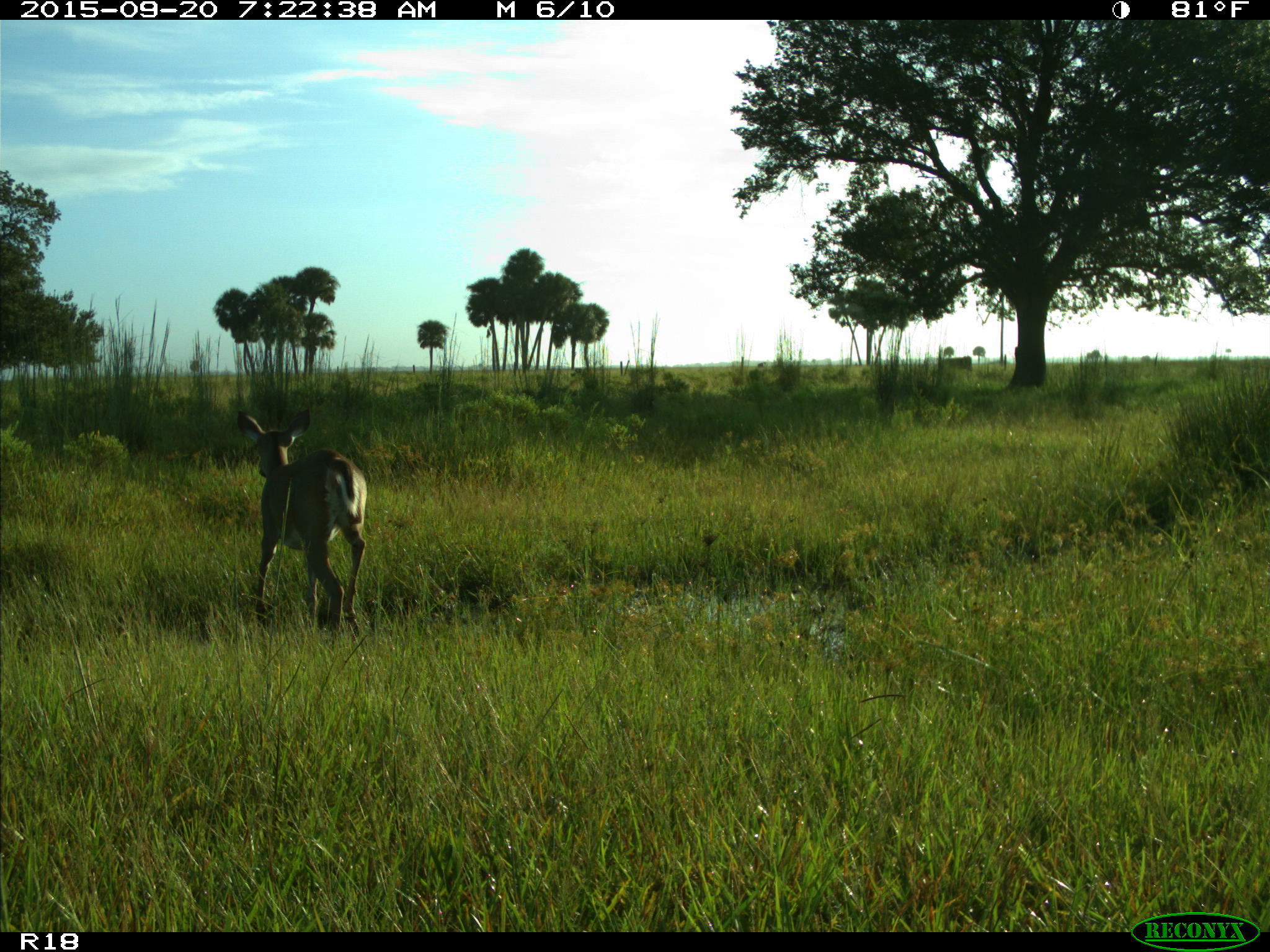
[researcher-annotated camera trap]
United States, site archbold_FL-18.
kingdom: Animalia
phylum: Chordata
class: Mammalia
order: Artiodactyla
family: Cervidae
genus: Odocoileus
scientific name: Odocoileus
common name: deer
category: unidentified deer